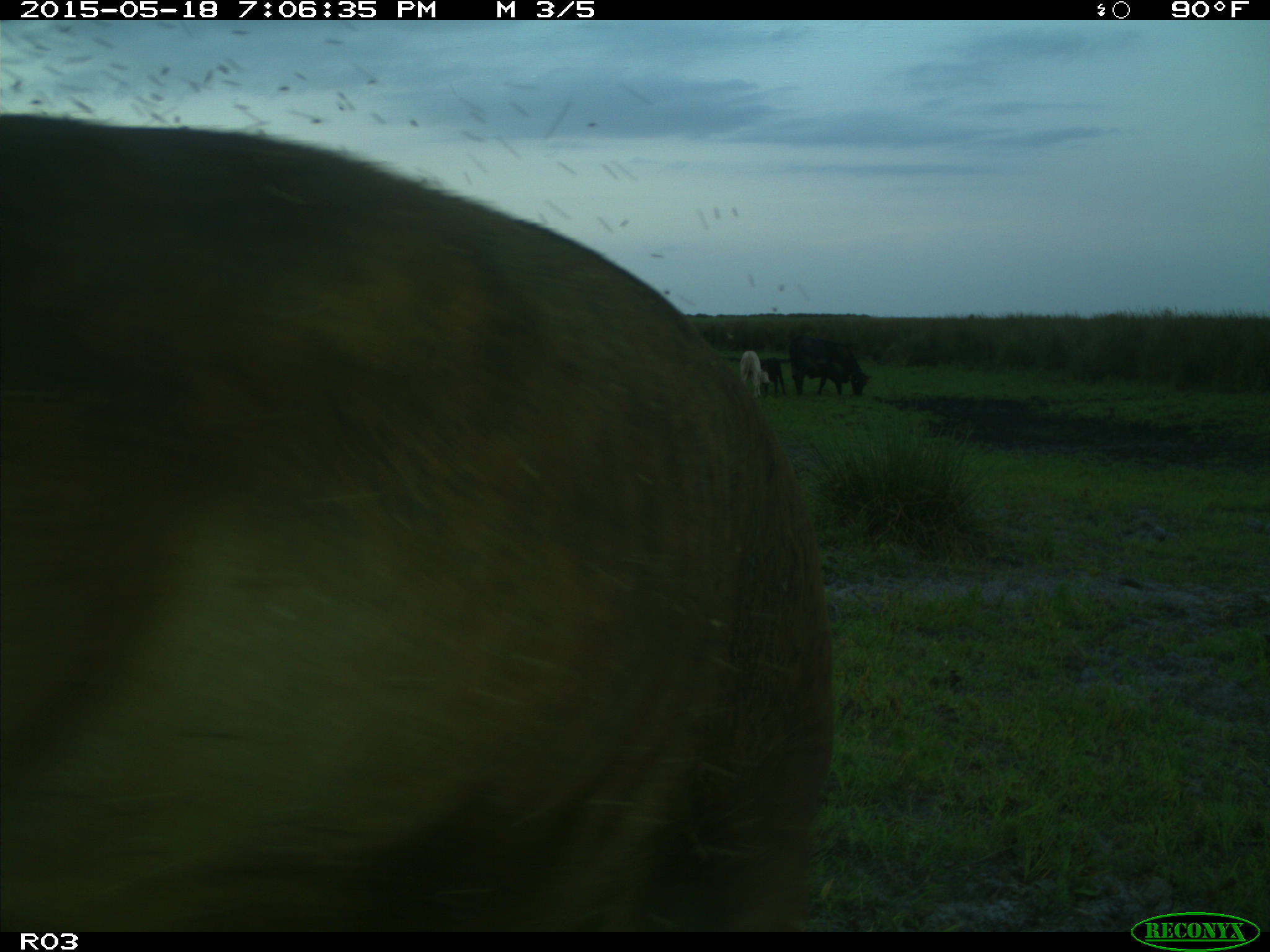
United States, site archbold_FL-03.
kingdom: Animalia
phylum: Chordata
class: Mammalia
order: Artiodactyla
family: Bovidae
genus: Bos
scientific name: Bos taurus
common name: domestic cow